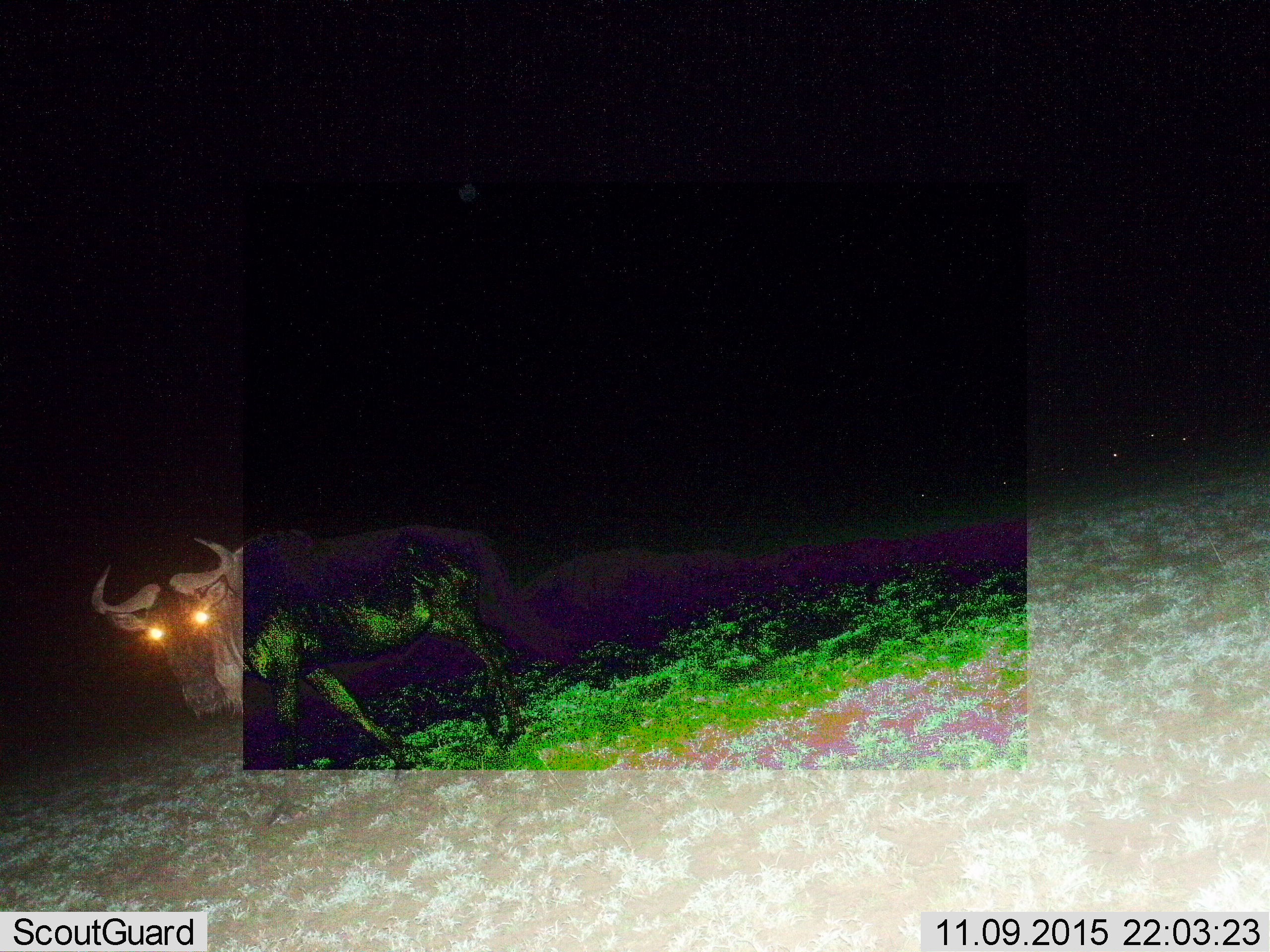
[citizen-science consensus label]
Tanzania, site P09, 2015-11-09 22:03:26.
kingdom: Animalia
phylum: Chordata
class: Mammalia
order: Artiodactyla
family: Bovidae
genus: Connochaetes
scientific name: Connochaetes taurinus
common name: blue wildebeest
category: wildebeest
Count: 1.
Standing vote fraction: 86%.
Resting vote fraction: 0%.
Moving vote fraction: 29%.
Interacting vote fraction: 0%.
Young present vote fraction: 0%.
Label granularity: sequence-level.